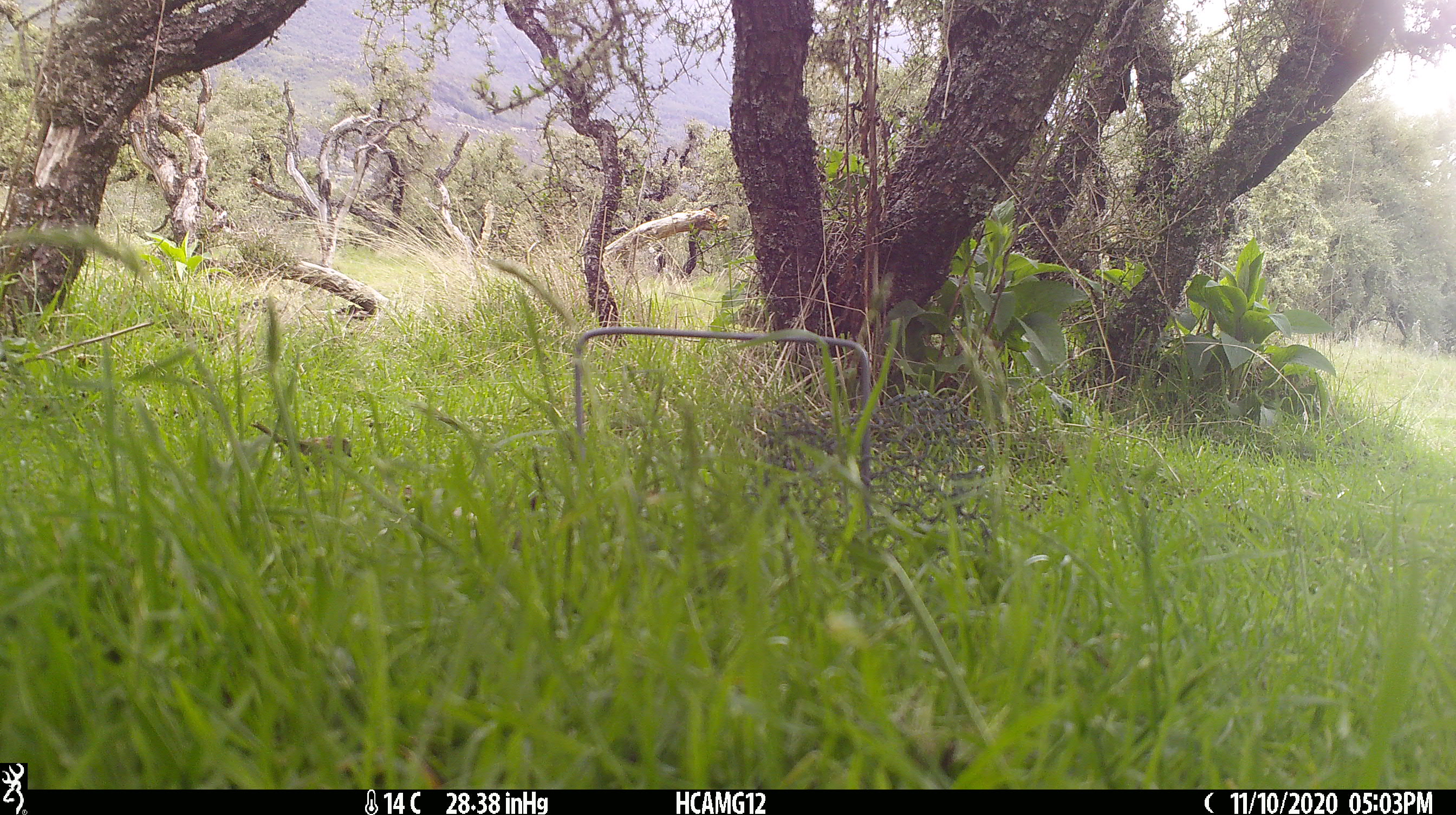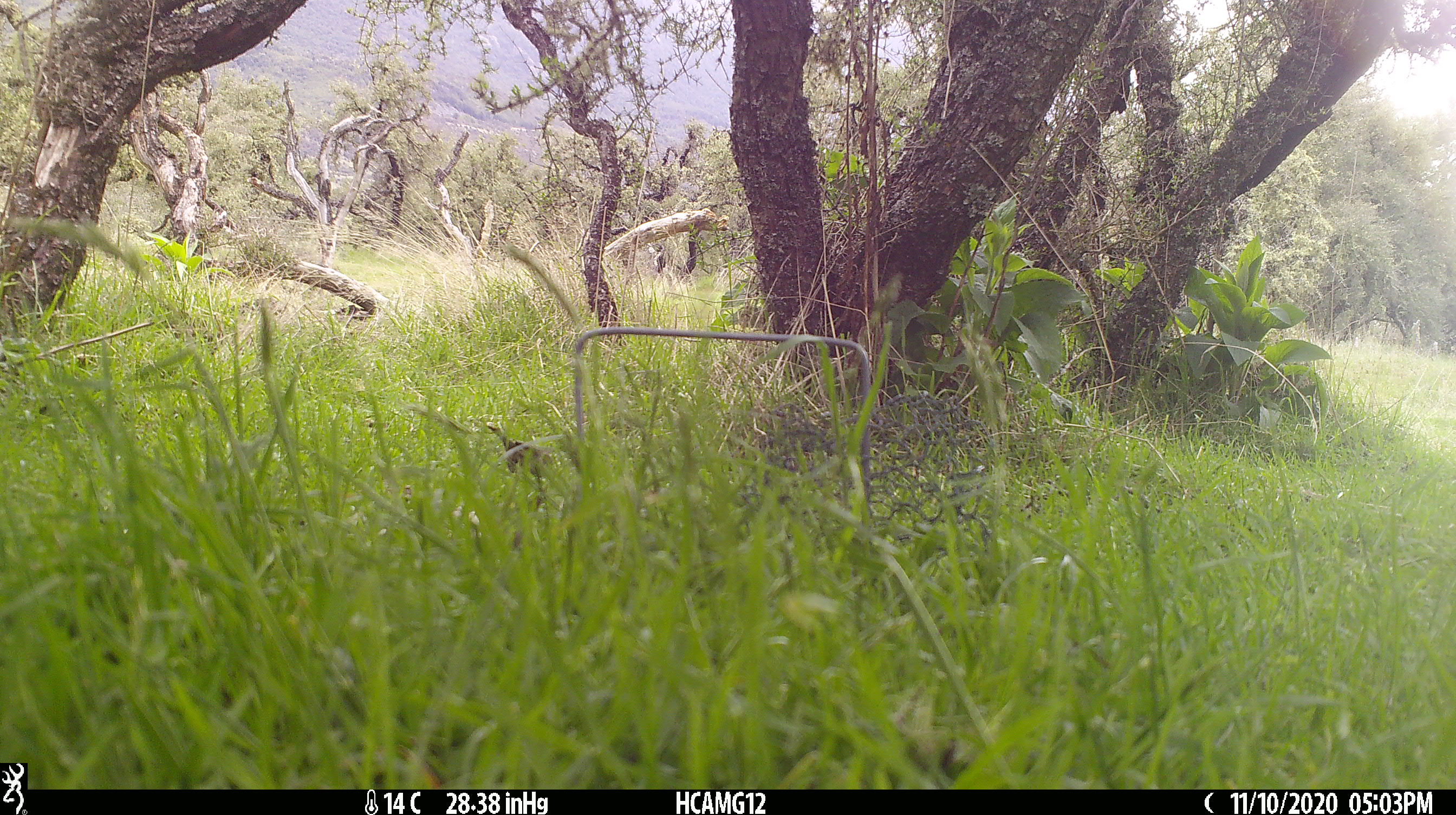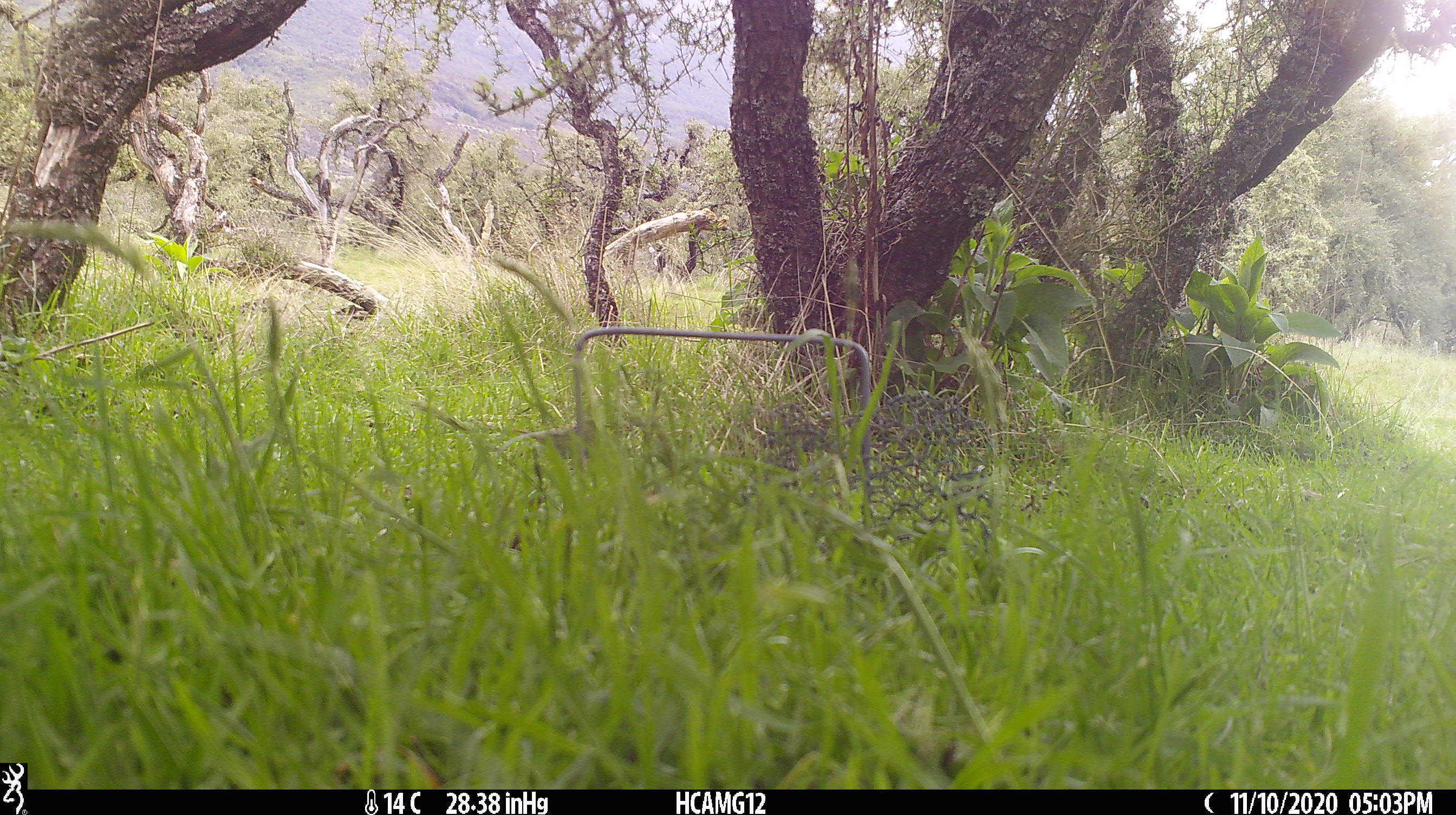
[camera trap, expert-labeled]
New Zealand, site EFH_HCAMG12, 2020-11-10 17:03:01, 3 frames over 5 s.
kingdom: Animalia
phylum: Chordata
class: Aves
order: Passeriformes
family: Prunellidae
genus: Prunella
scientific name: Prunella modularis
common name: dunnock